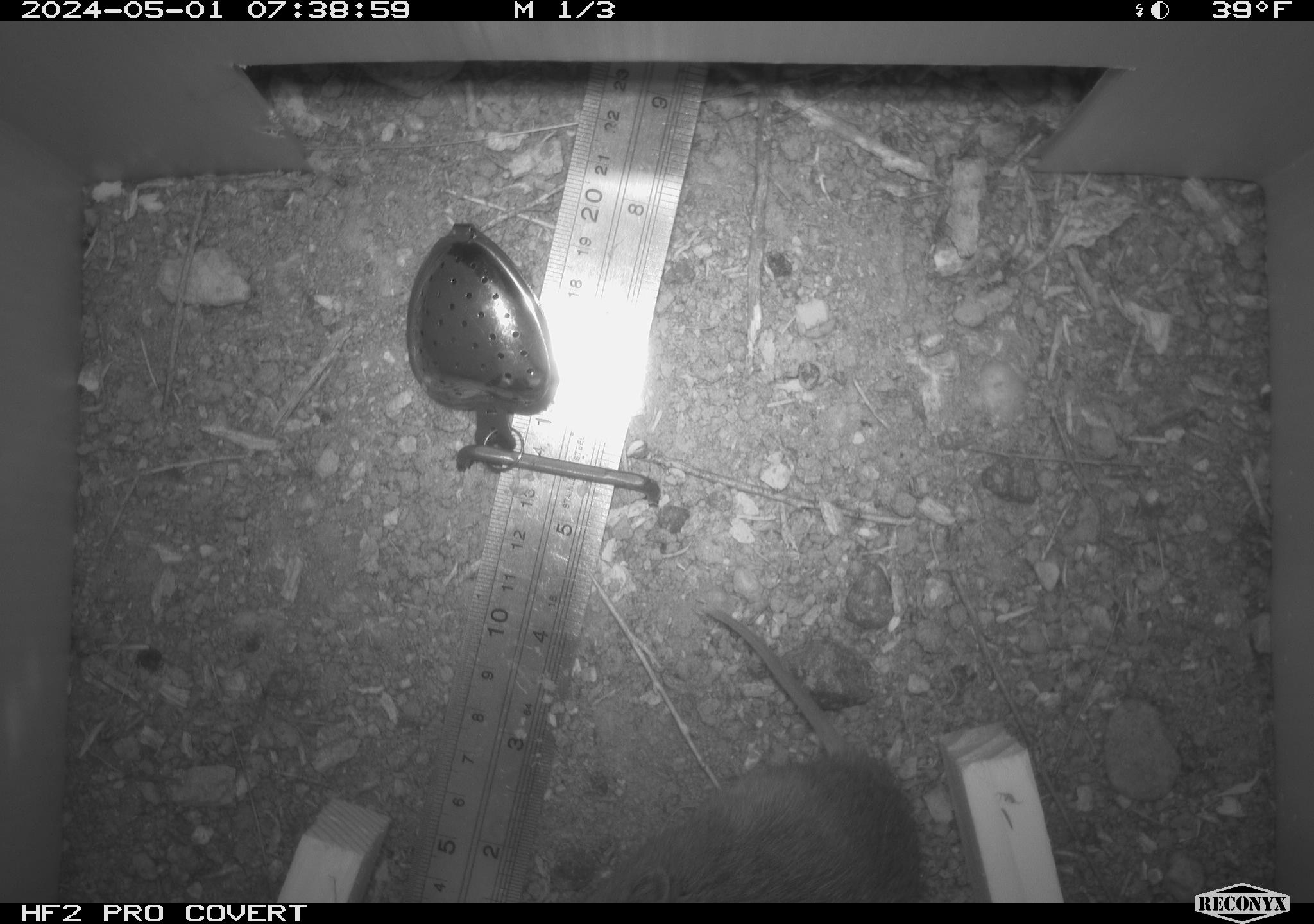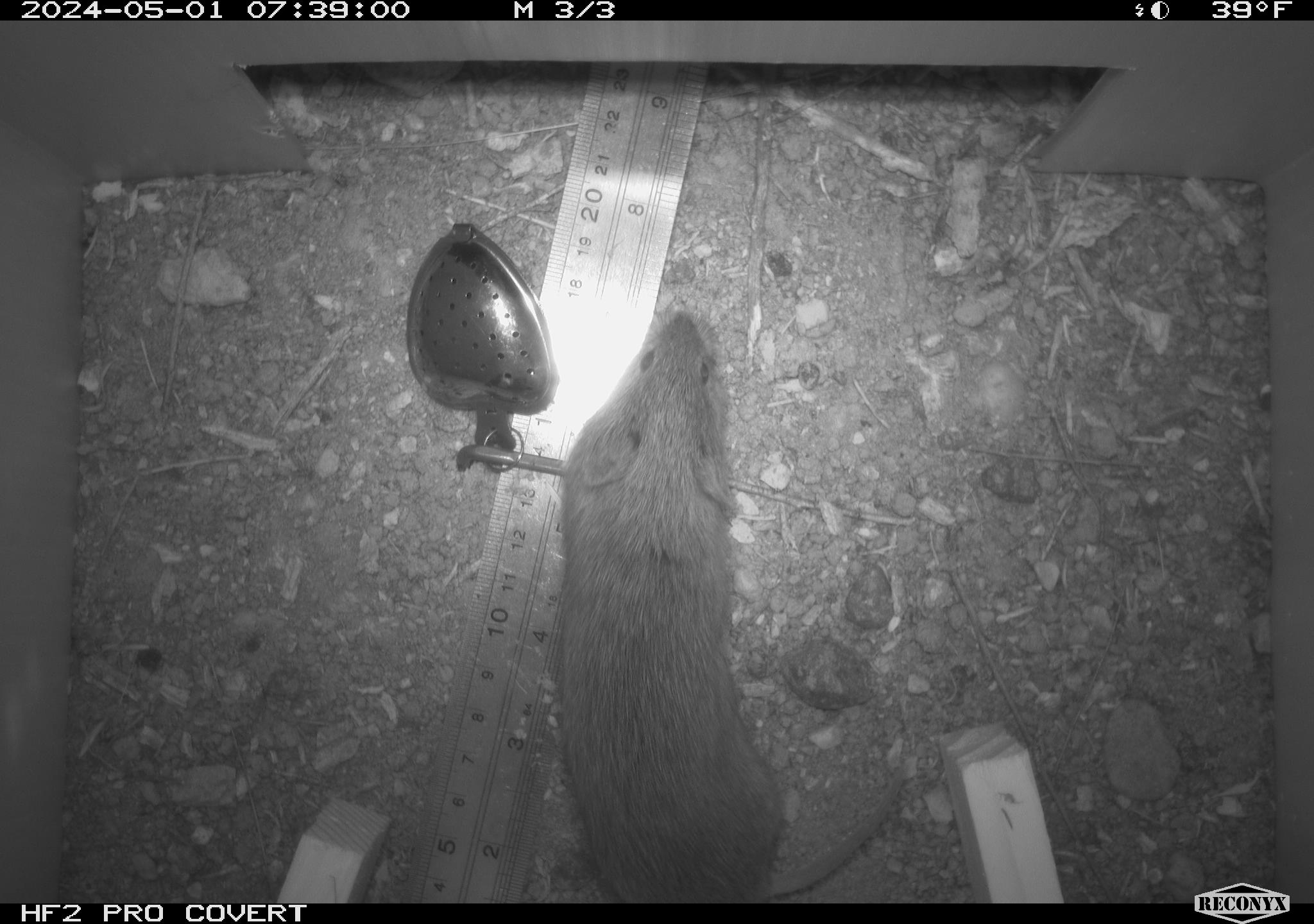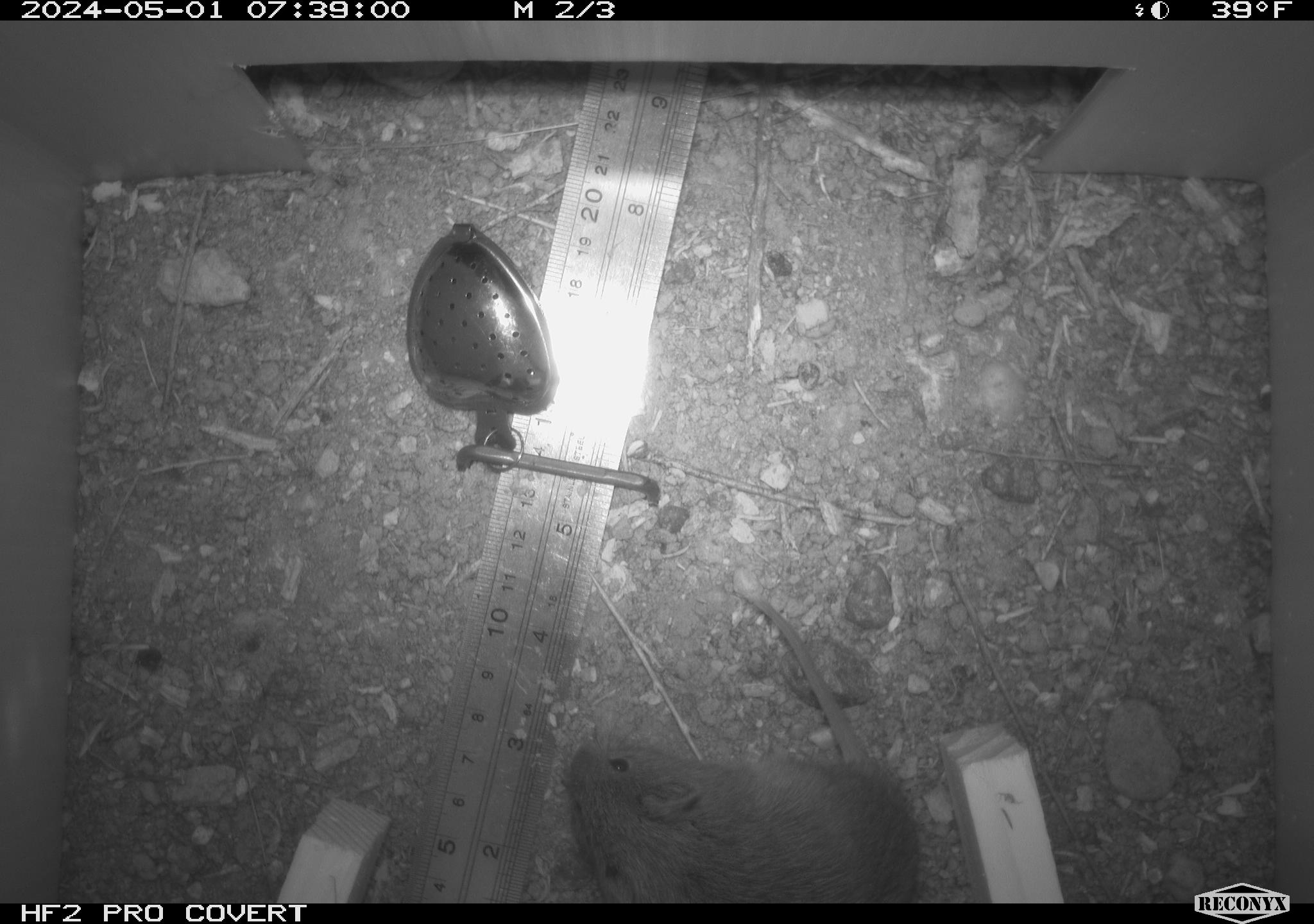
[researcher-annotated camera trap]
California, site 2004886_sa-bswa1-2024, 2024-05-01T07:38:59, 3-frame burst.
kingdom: Animalia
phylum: Chordata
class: Mammalia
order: Rodentia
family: Cricetidae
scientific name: Arvicolinae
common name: voles, lemmings, and muskrats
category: arvicolinae subfamily